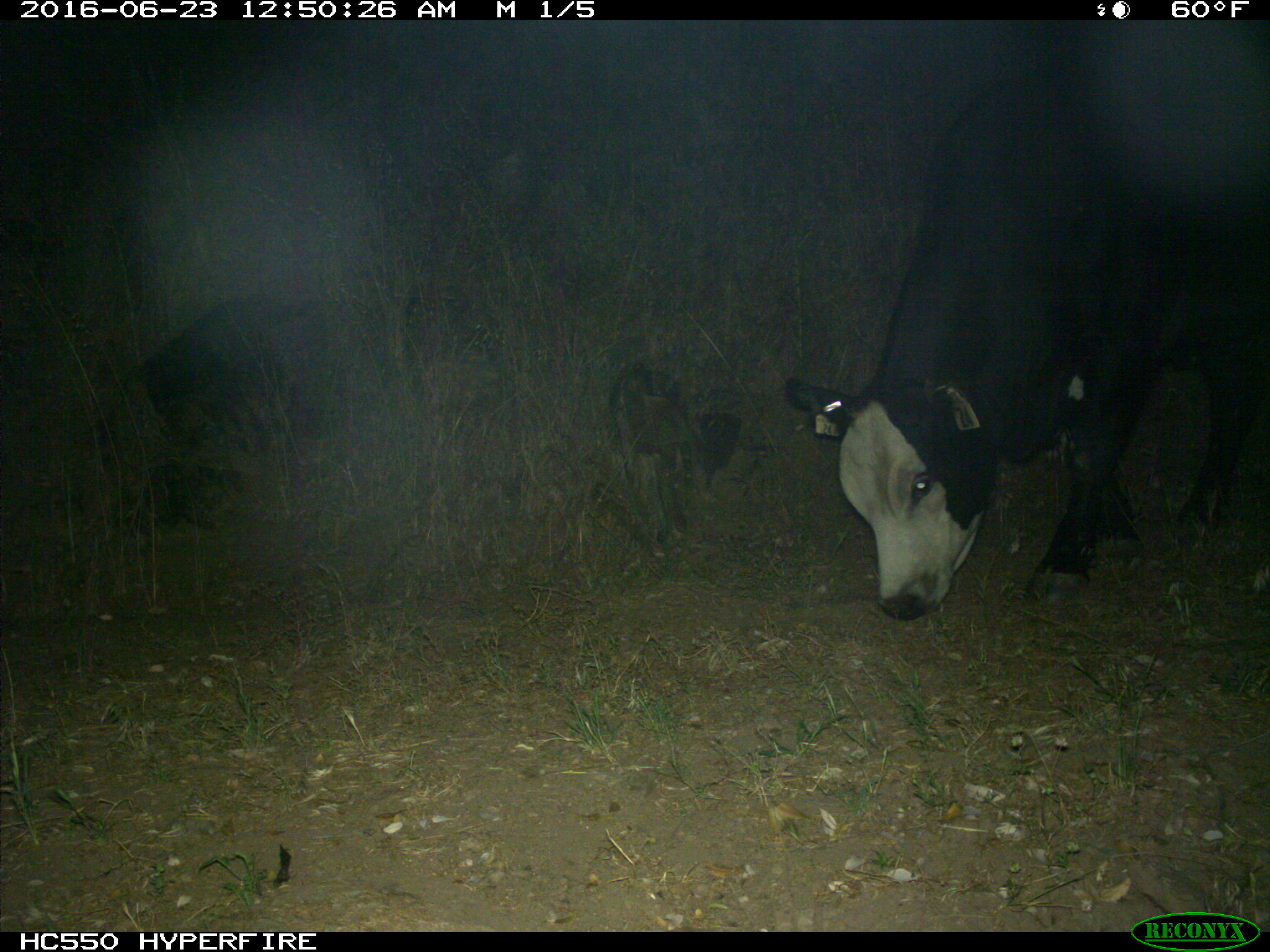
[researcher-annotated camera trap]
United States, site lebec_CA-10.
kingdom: Animalia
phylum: Chordata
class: Mammalia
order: Artiodactyla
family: Bovidae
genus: Bos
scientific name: Bos taurus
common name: domestic cow